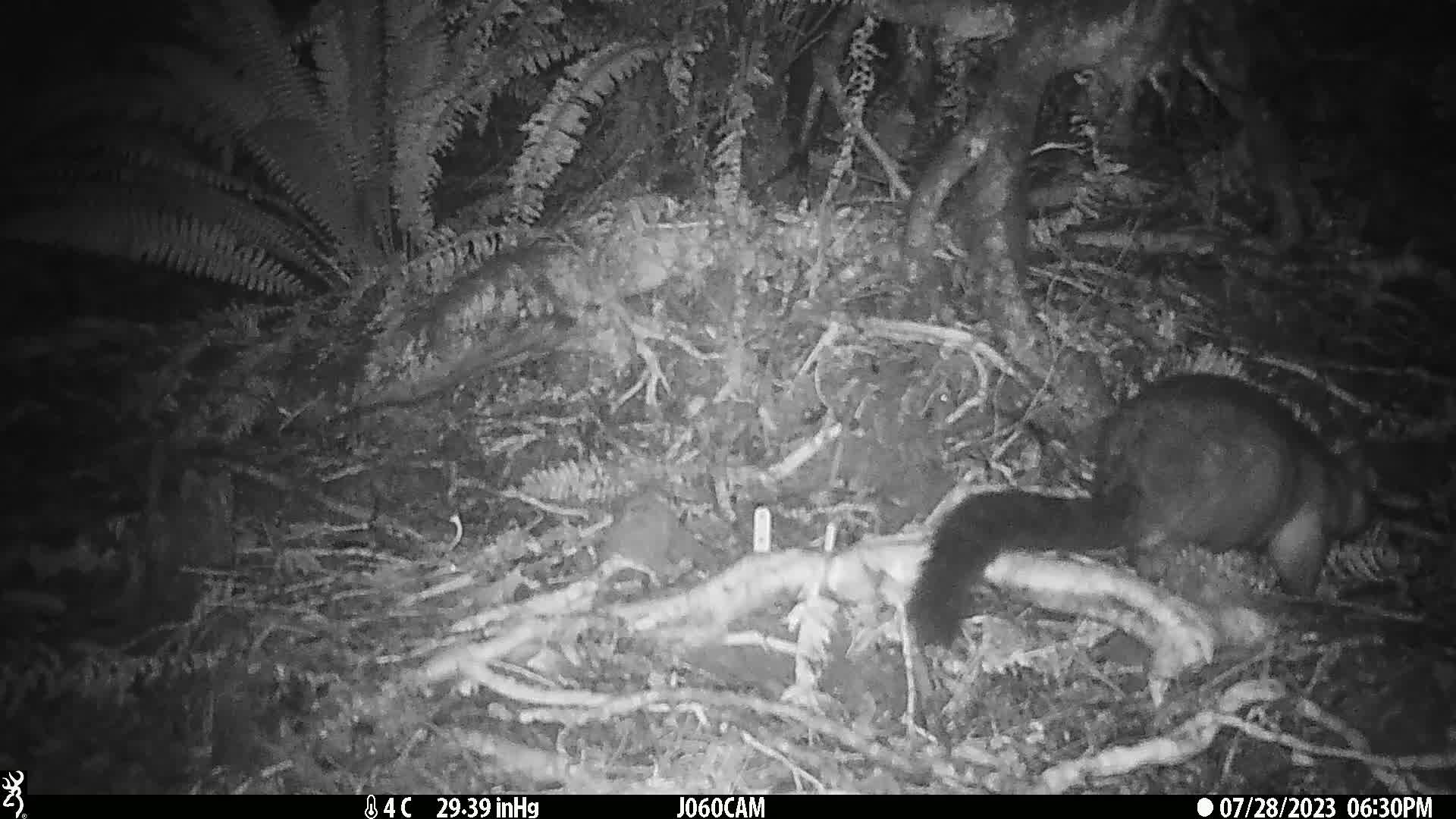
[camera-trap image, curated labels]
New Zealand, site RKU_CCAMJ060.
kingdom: Animalia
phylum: Chordata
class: Mammalia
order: Diprotodontia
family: Phalangeridae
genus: Trichosurus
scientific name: Trichosurus vulpecula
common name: common brushtail possum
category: possum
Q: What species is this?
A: Possum (common brushtail possum) (Trichosurus vulpecula).